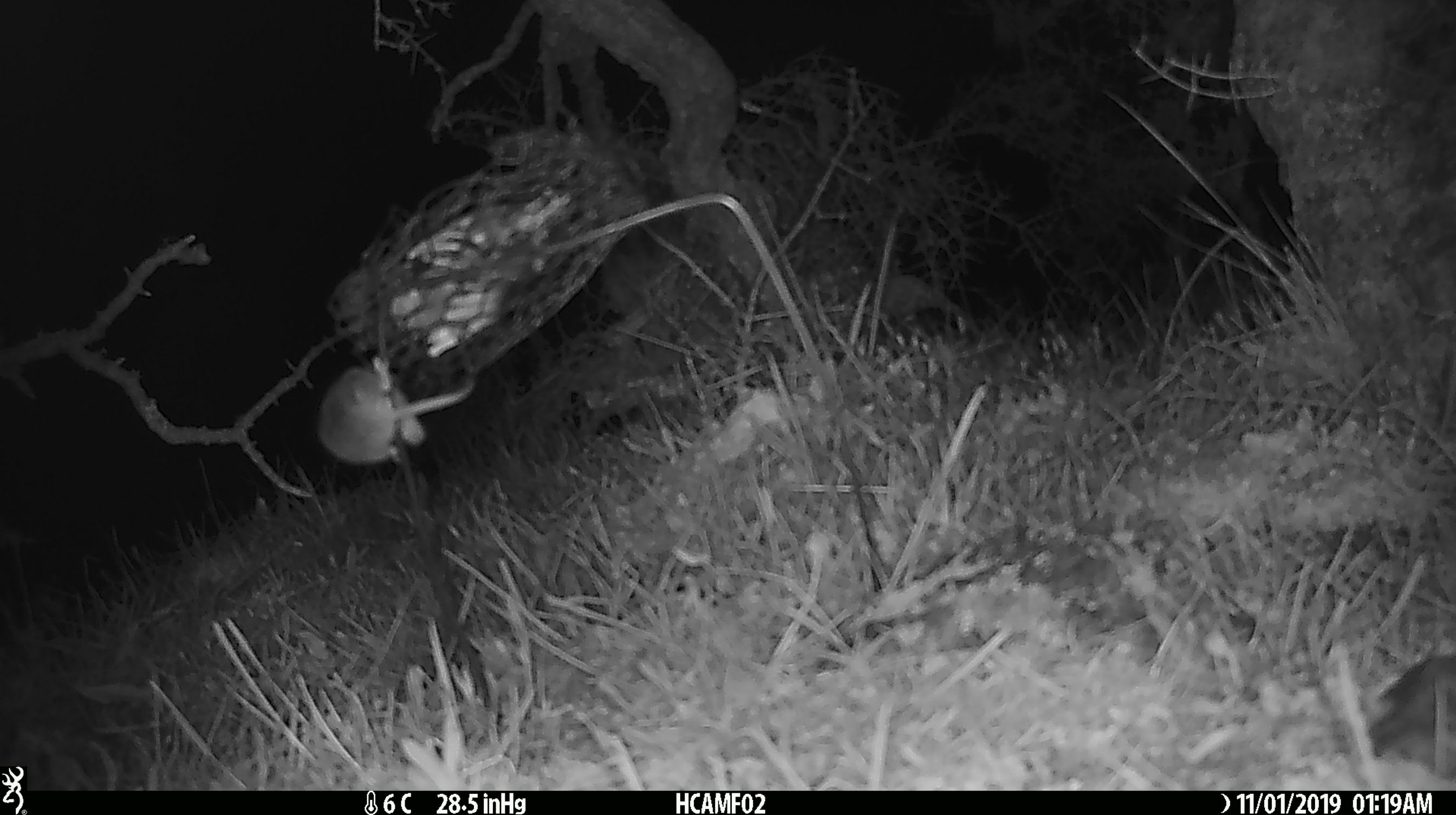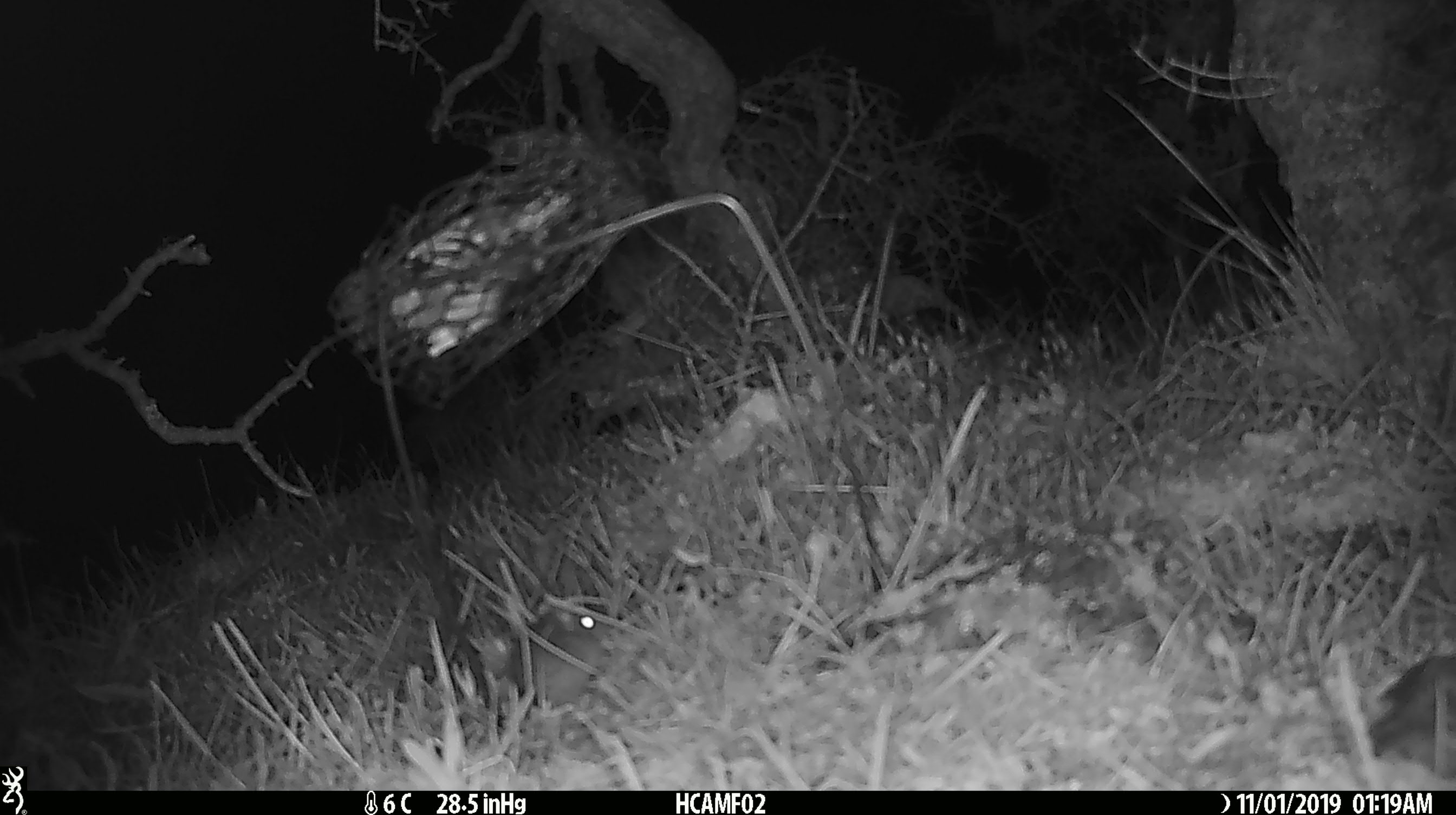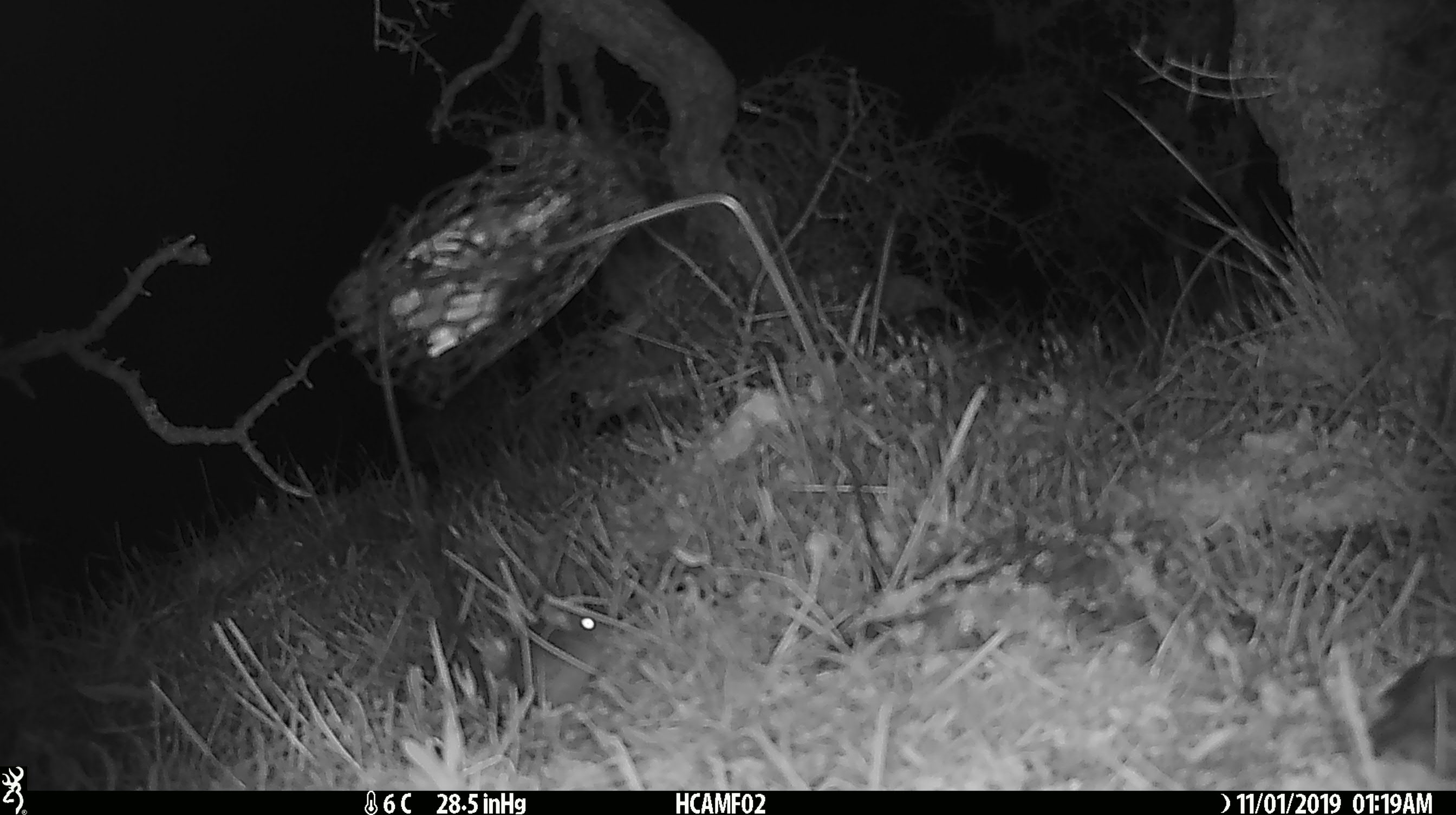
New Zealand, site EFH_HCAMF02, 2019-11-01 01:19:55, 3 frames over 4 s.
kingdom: Animalia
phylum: Chordata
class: Mammalia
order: Rodentia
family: Muridae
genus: Mus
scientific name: Mus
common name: mouse